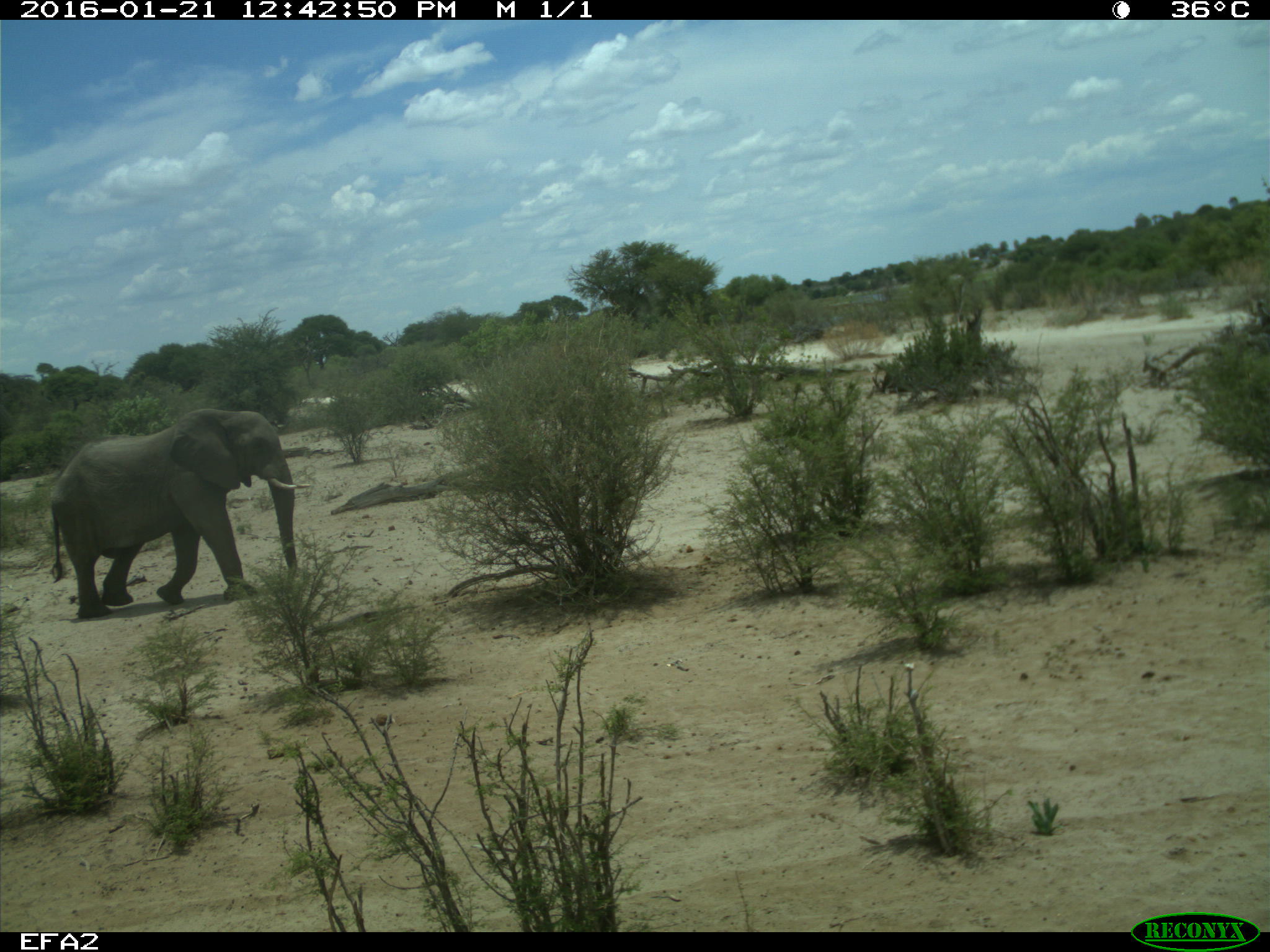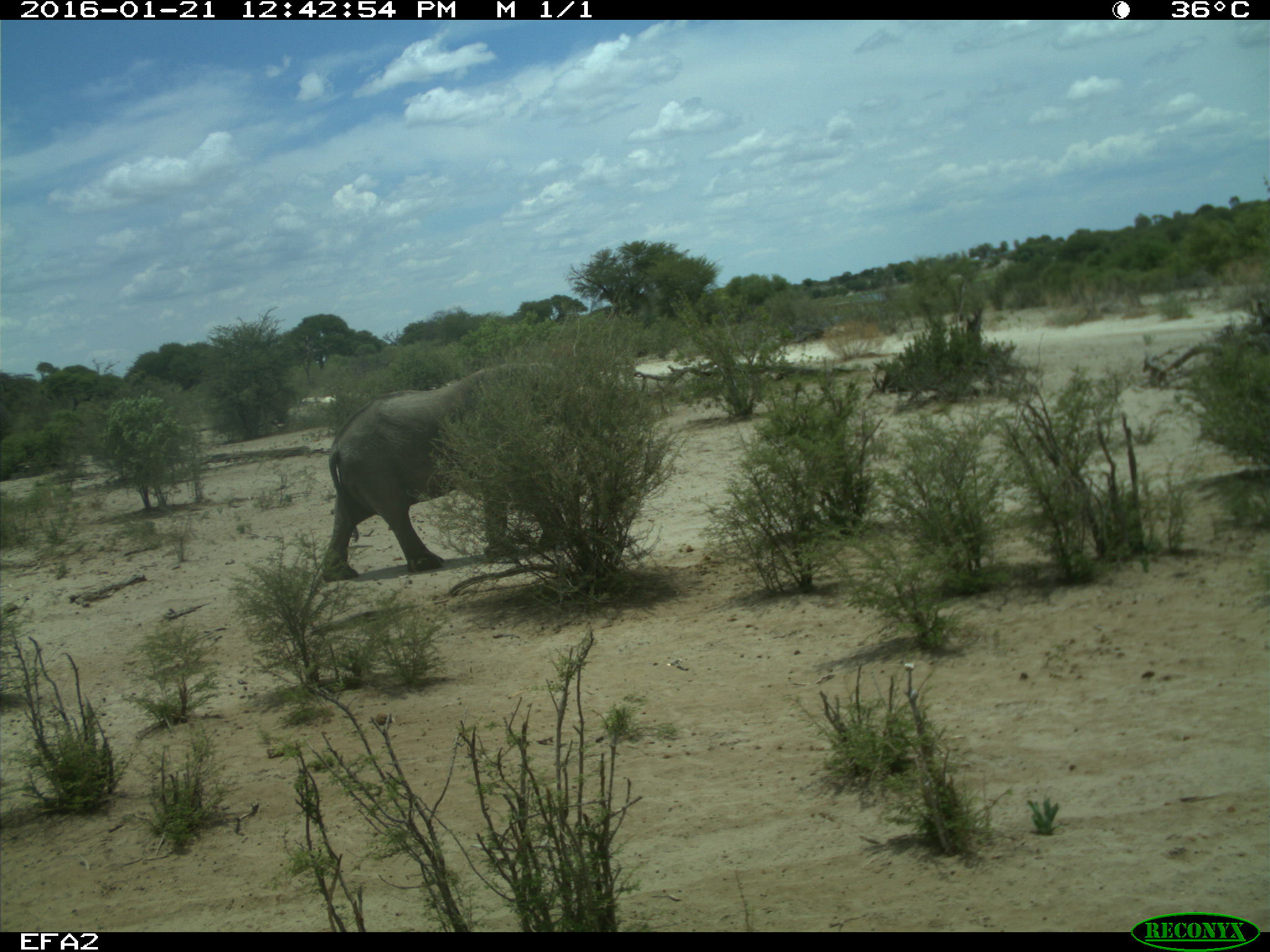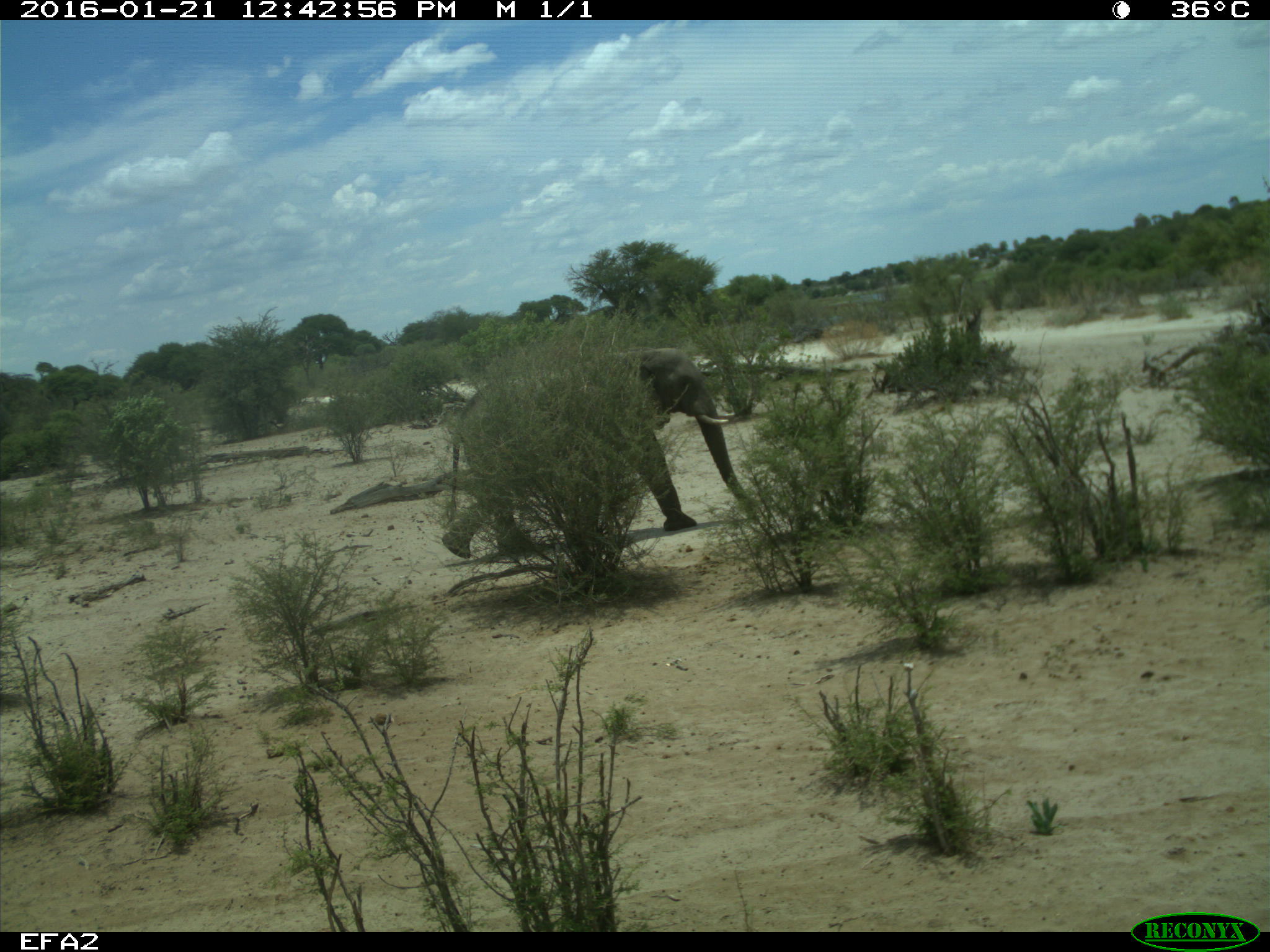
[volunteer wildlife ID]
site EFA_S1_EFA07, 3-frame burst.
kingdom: Animalia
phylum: Chordata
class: Mammalia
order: Proboscidea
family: Elephantidae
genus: Loxodonta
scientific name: Loxodonta africana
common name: african bush elephant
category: elephant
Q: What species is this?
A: Elephant (african bush elephant) (Loxodonta africana).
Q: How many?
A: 1.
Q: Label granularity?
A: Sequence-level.